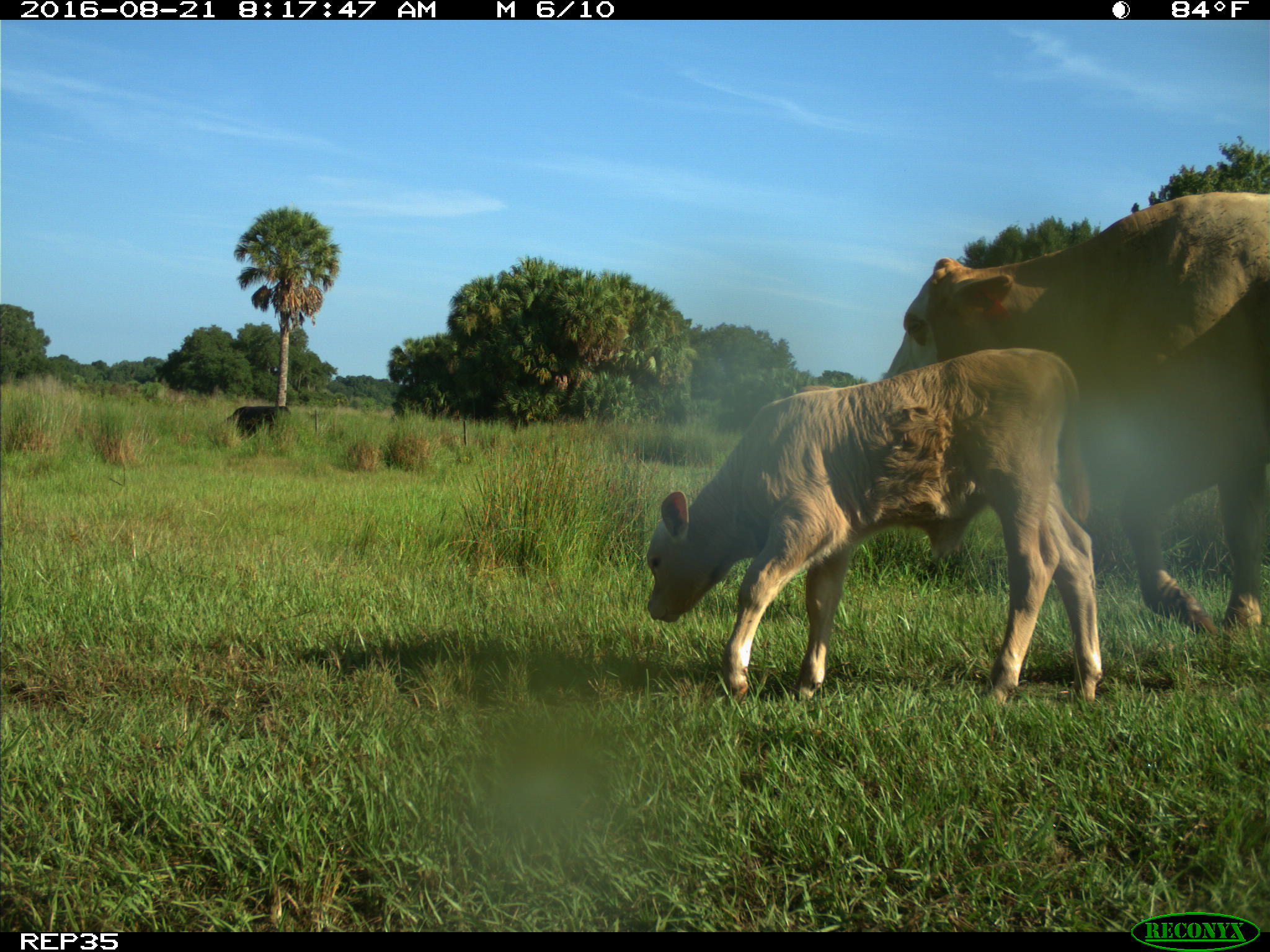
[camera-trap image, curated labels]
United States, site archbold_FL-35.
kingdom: Animalia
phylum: Chordata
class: Mammalia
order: Artiodactyla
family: Bovidae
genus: Bos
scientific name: Bos taurus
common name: domestic cow